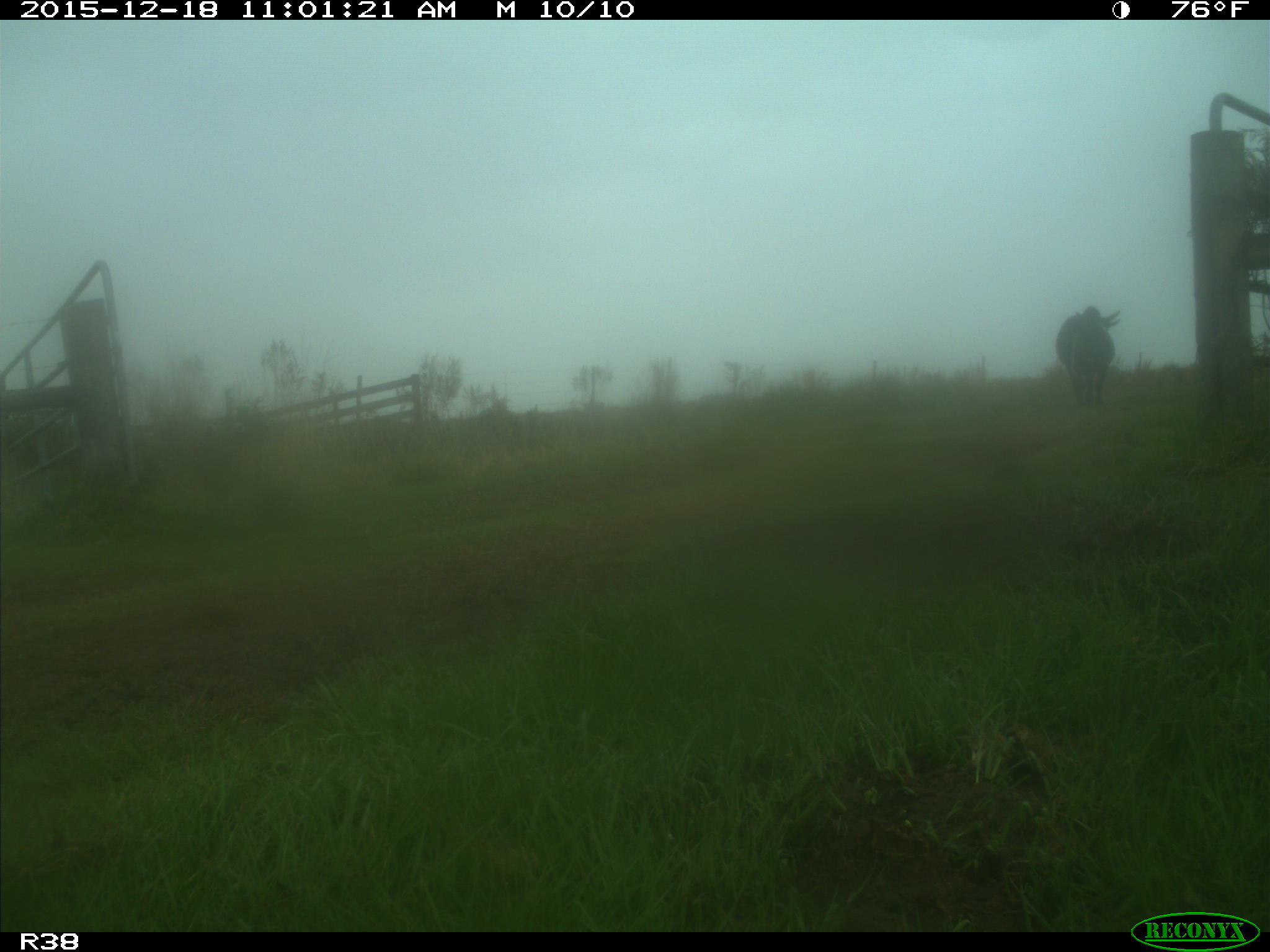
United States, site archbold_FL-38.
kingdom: Animalia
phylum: Chordata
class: Mammalia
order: Artiodactyla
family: Bovidae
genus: Bos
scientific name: Bos taurus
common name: domestic cow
Bos taurus (domestic cow).